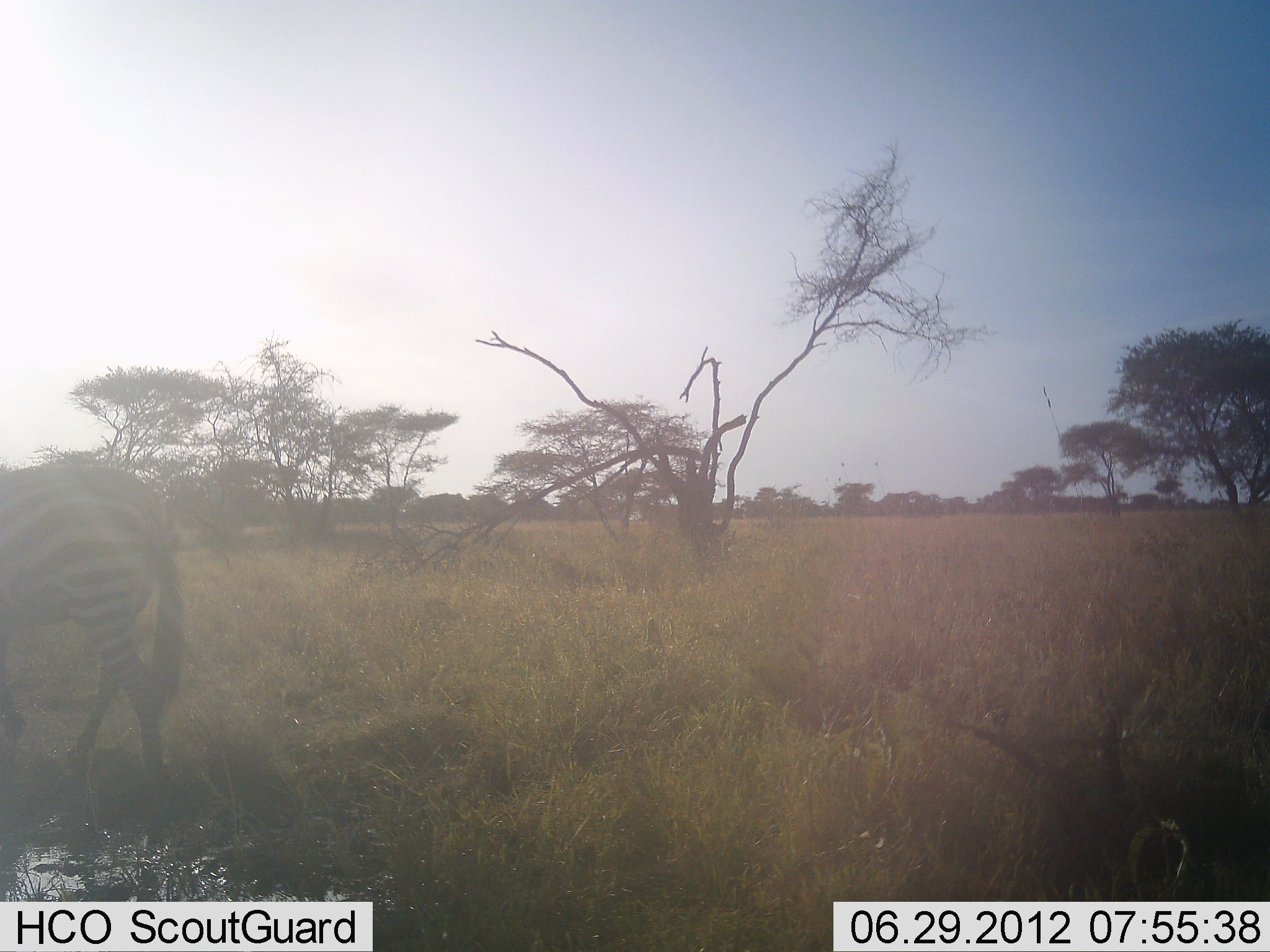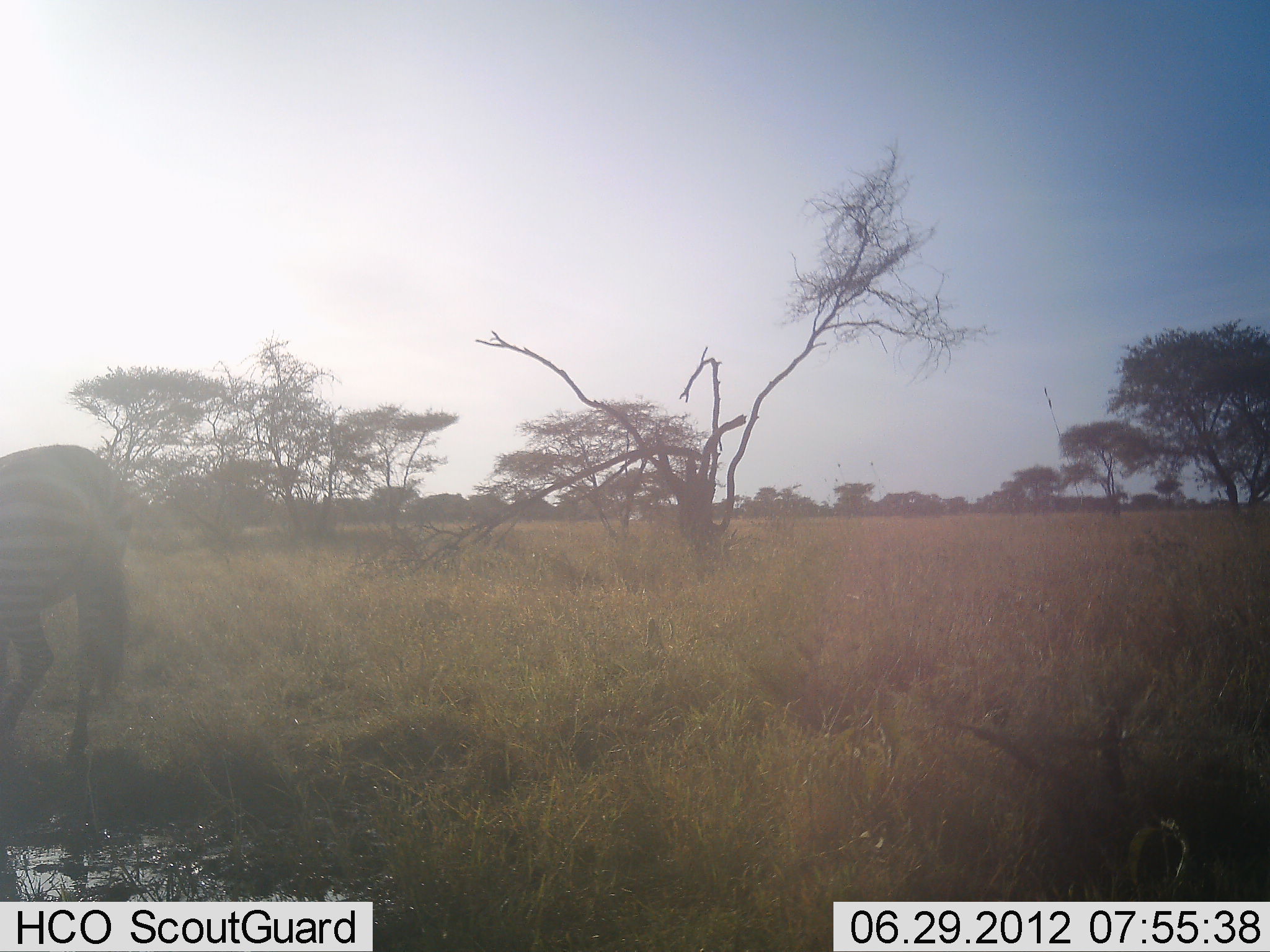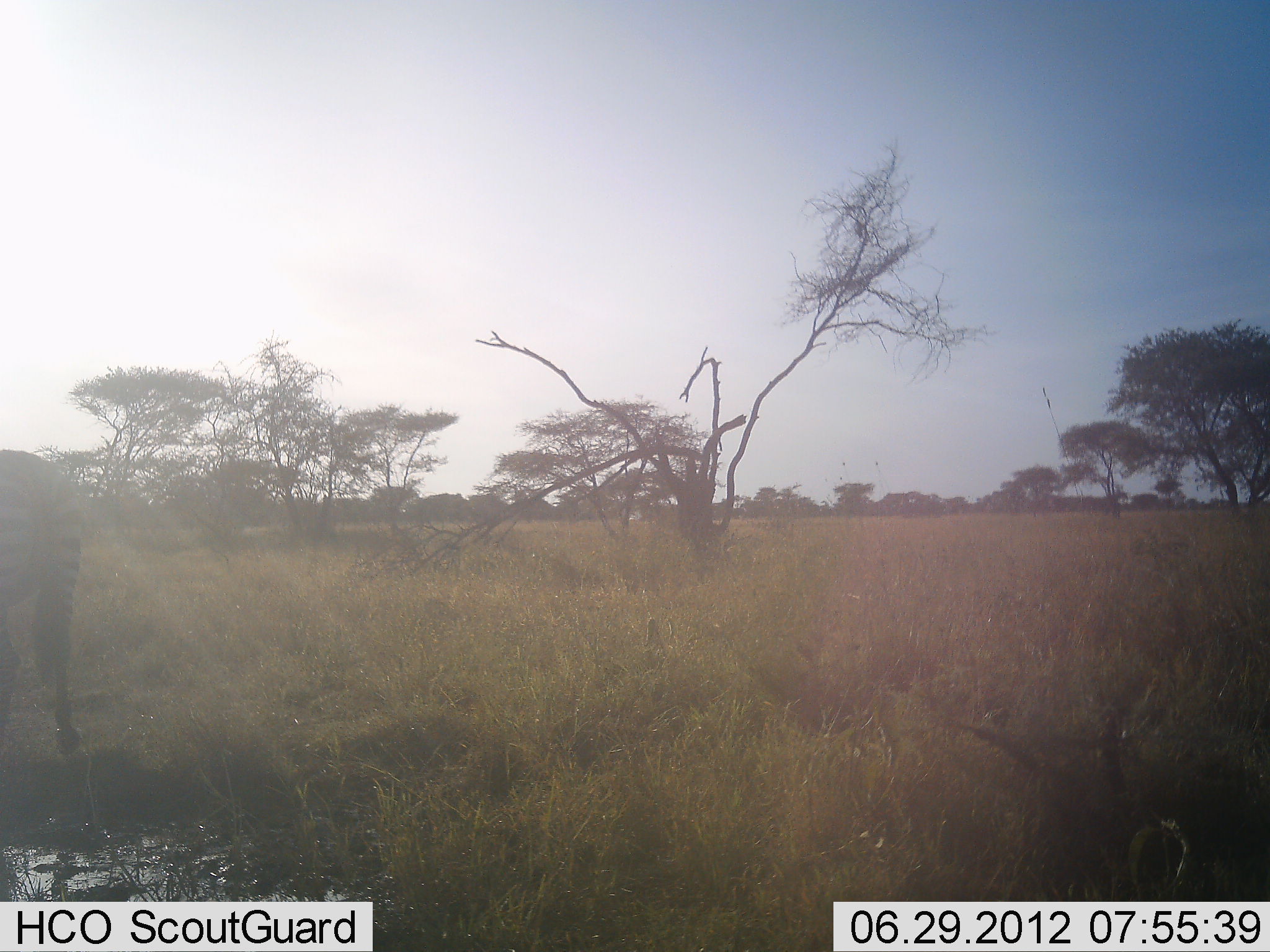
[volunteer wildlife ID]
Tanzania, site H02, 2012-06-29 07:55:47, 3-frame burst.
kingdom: Animalia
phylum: Chordata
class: Mammalia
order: Perissodactyla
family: Equidae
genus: Equus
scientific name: Equus quagga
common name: plains zebra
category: zebra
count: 1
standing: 0%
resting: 0%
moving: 100%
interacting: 0%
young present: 0%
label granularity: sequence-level